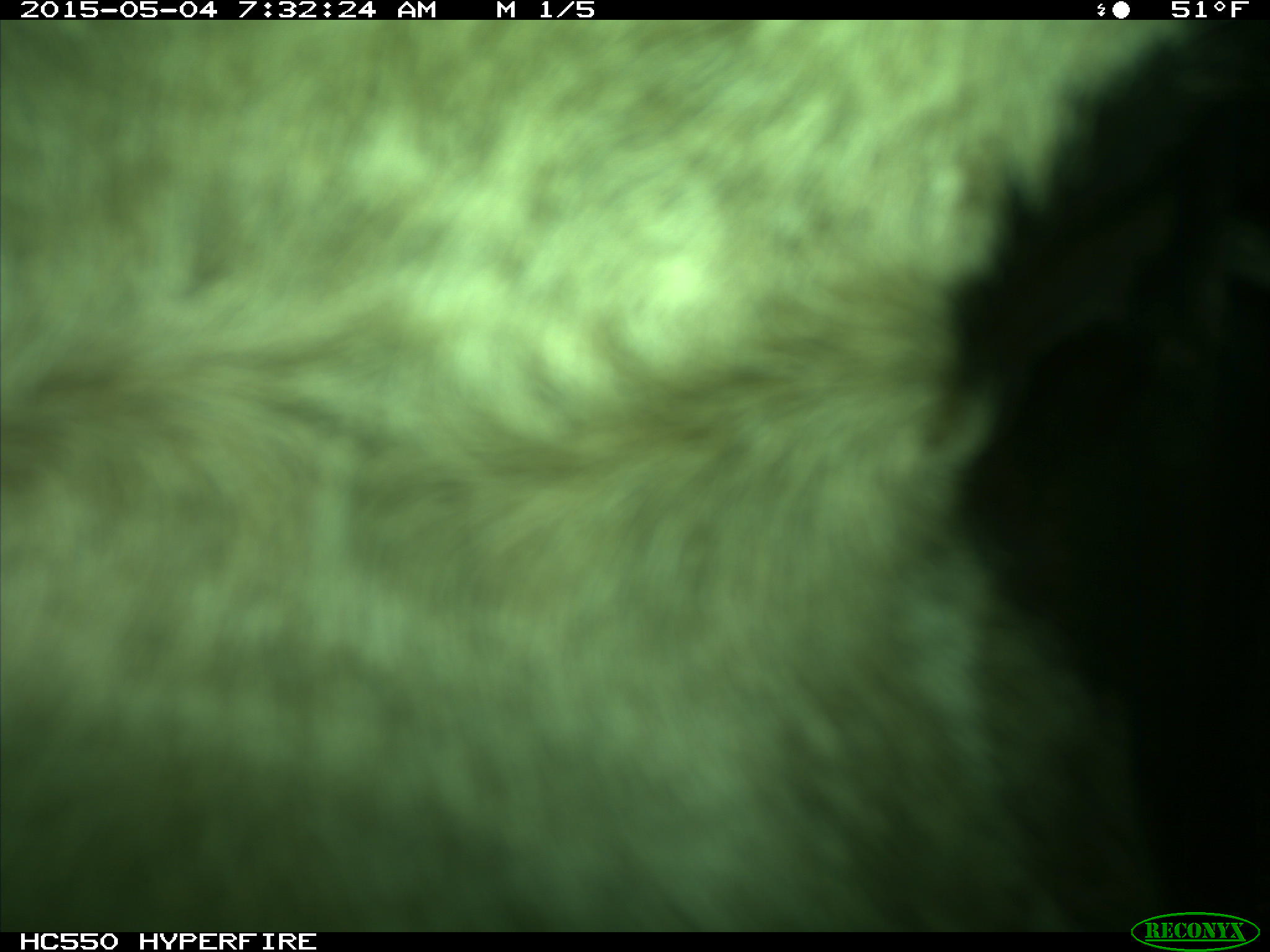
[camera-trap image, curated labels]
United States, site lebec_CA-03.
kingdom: Animalia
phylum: Chordata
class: Mammalia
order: Artiodactyla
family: Bovidae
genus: Bos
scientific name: Bos taurus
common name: domestic cow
Bos taurus (domestic cow).